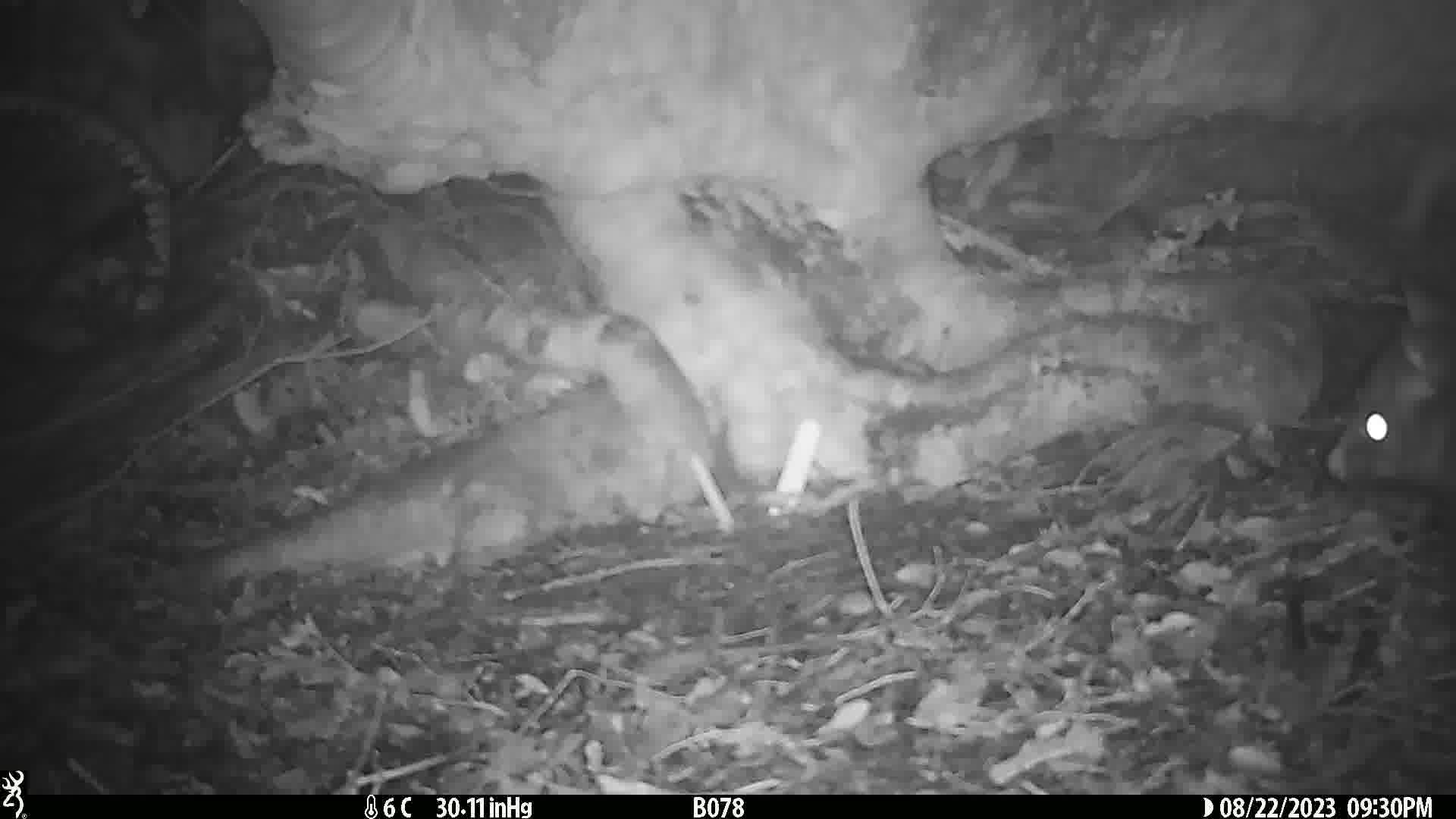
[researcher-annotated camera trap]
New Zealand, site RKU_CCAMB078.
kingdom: Animalia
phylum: Chordata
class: Mammalia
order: Diprotodontia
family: Phalangeridae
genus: Trichosurus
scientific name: Trichosurus vulpecula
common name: common brushtail possum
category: possum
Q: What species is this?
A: Possum (common brushtail possum) (Trichosurus vulpecula).